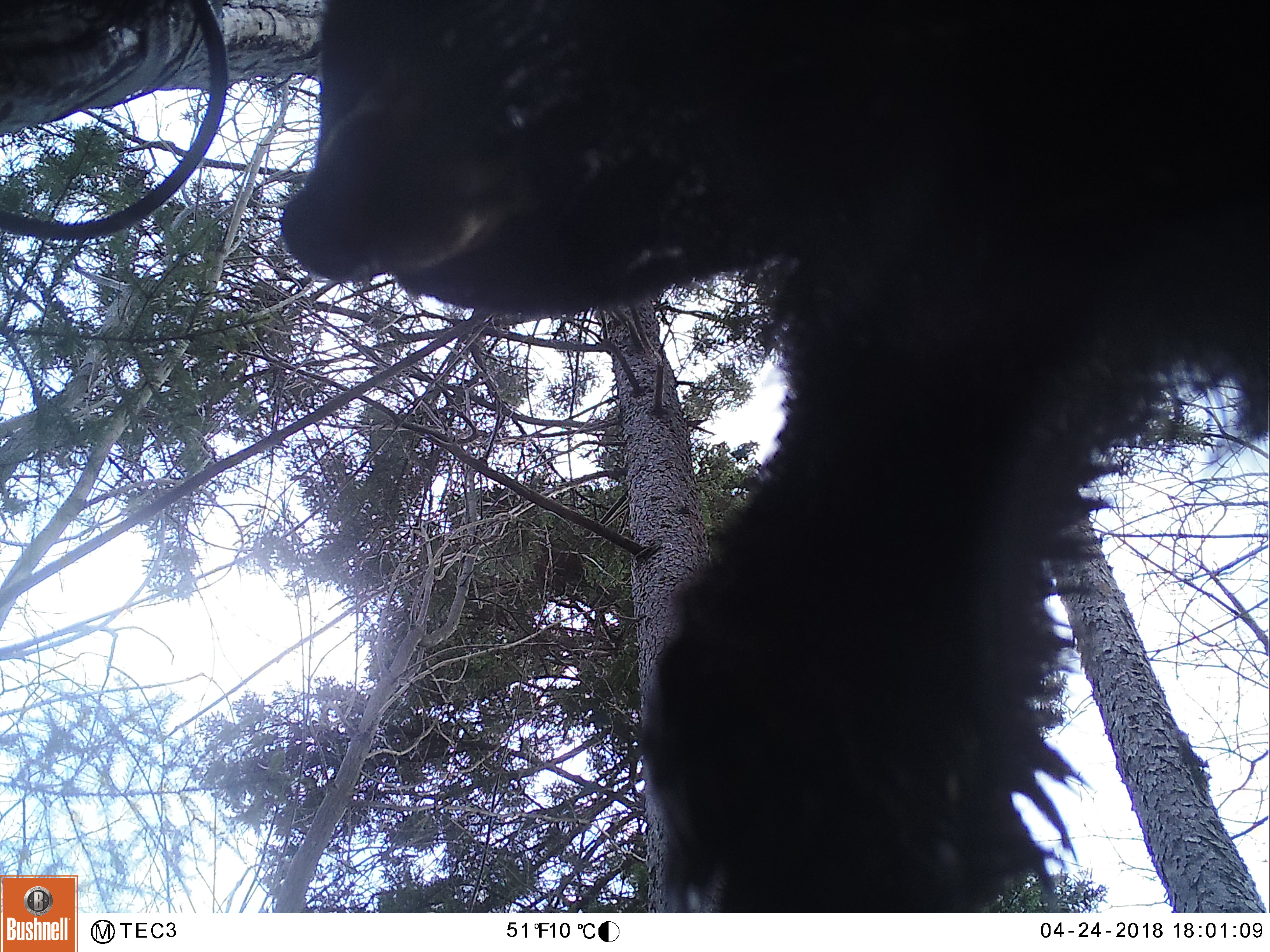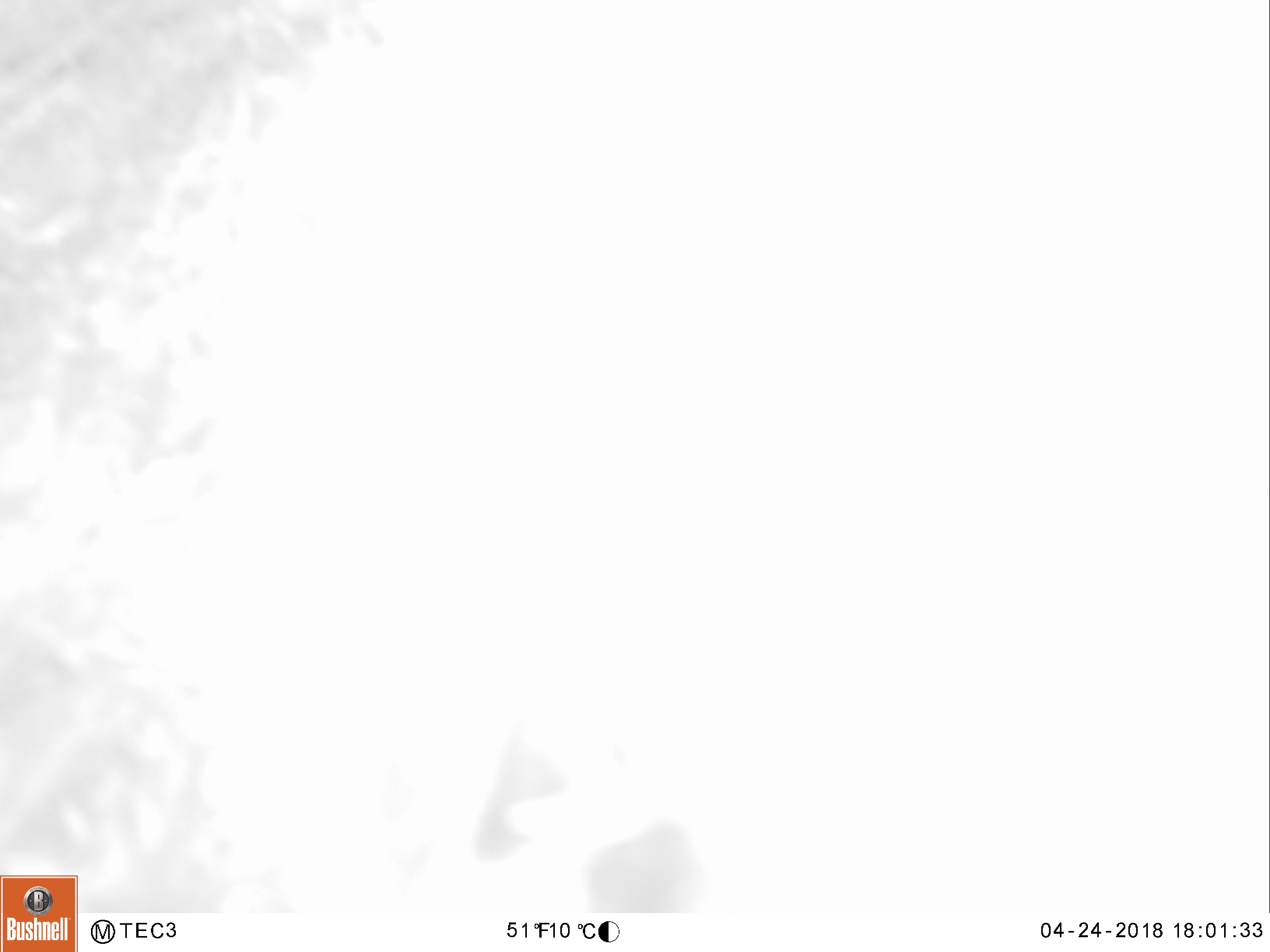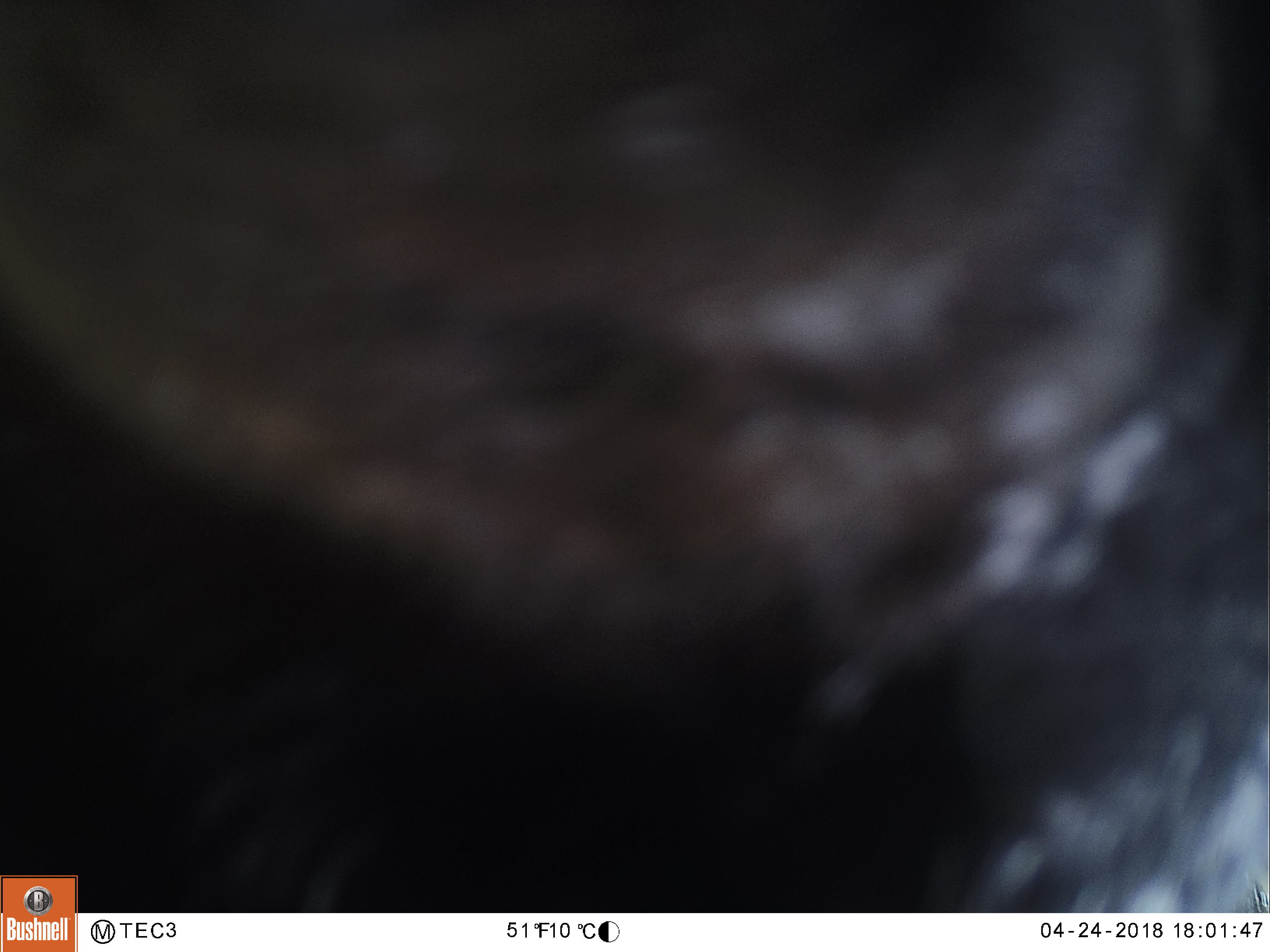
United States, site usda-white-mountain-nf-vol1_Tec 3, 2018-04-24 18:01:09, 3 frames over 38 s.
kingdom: Animalia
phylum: Chordata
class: Mammalia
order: Carnivora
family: Ursidae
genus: Ursus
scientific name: Ursus americanus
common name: black bear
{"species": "black bear (Ursus americanus)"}